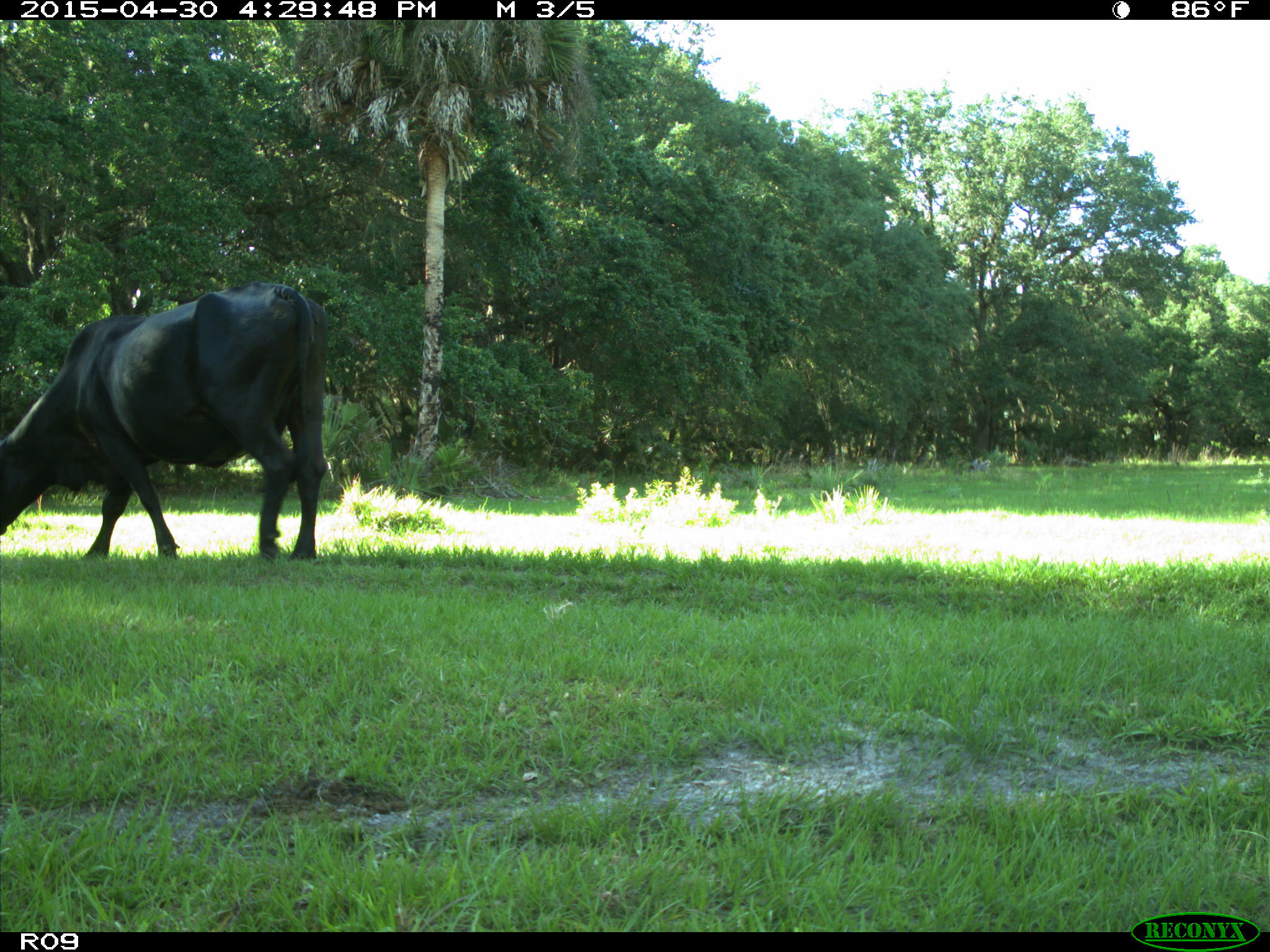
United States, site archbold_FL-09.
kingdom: Animalia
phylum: Chordata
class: Mammalia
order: Artiodactyla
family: Bovidae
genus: Bos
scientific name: Bos taurus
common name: domestic cow